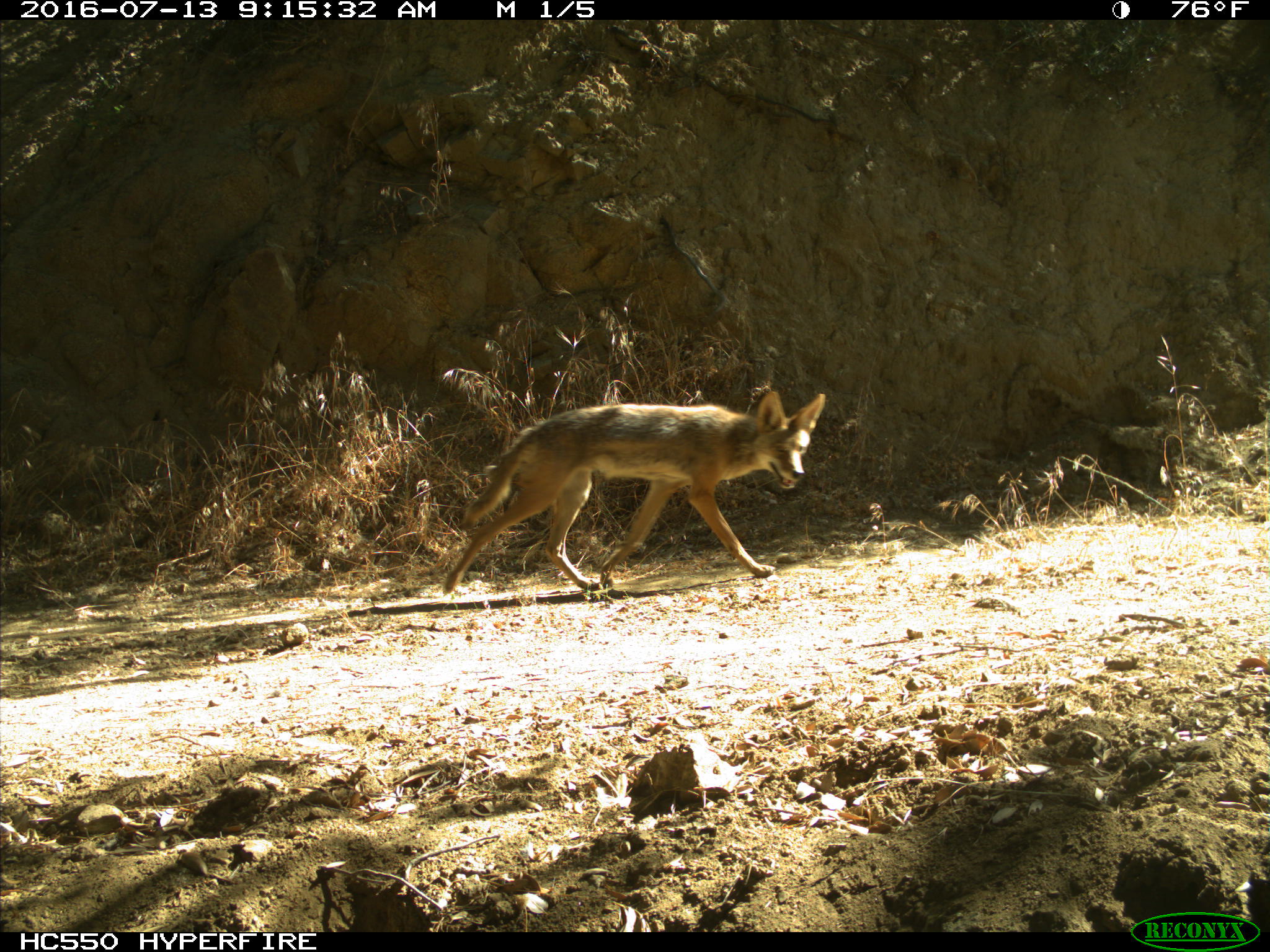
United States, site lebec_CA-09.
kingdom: Animalia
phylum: Chordata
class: Mammalia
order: Carnivora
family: Canidae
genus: Canis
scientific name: Canis latrans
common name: coyote